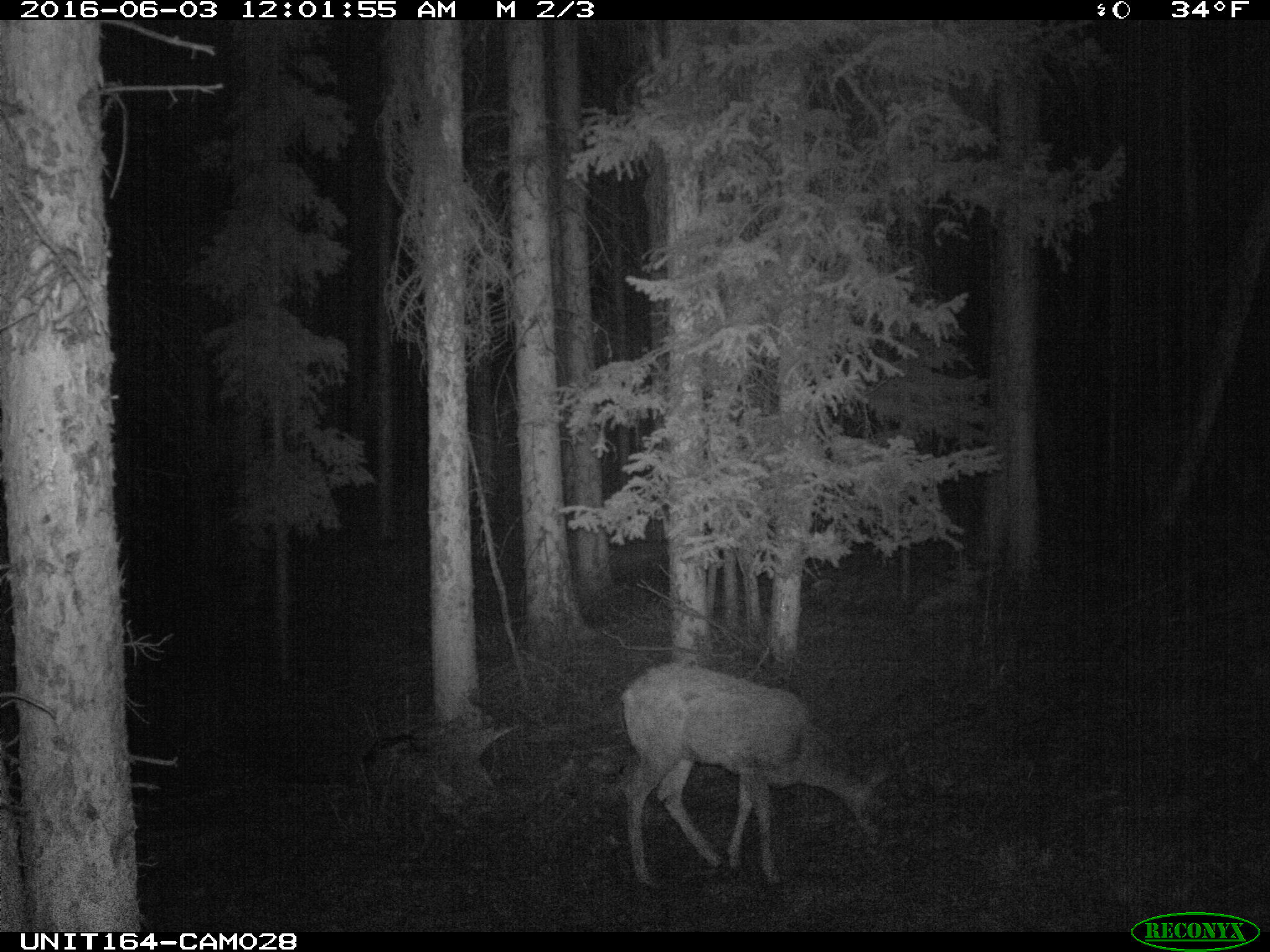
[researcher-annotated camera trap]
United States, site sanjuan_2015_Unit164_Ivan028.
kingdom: Animalia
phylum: Chordata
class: Mammalia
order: Artiodactyla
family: Cervidae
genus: Odocoileus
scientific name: Odocoileus hemionus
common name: mule deer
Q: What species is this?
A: Odocoileus hemionus (mule deer).